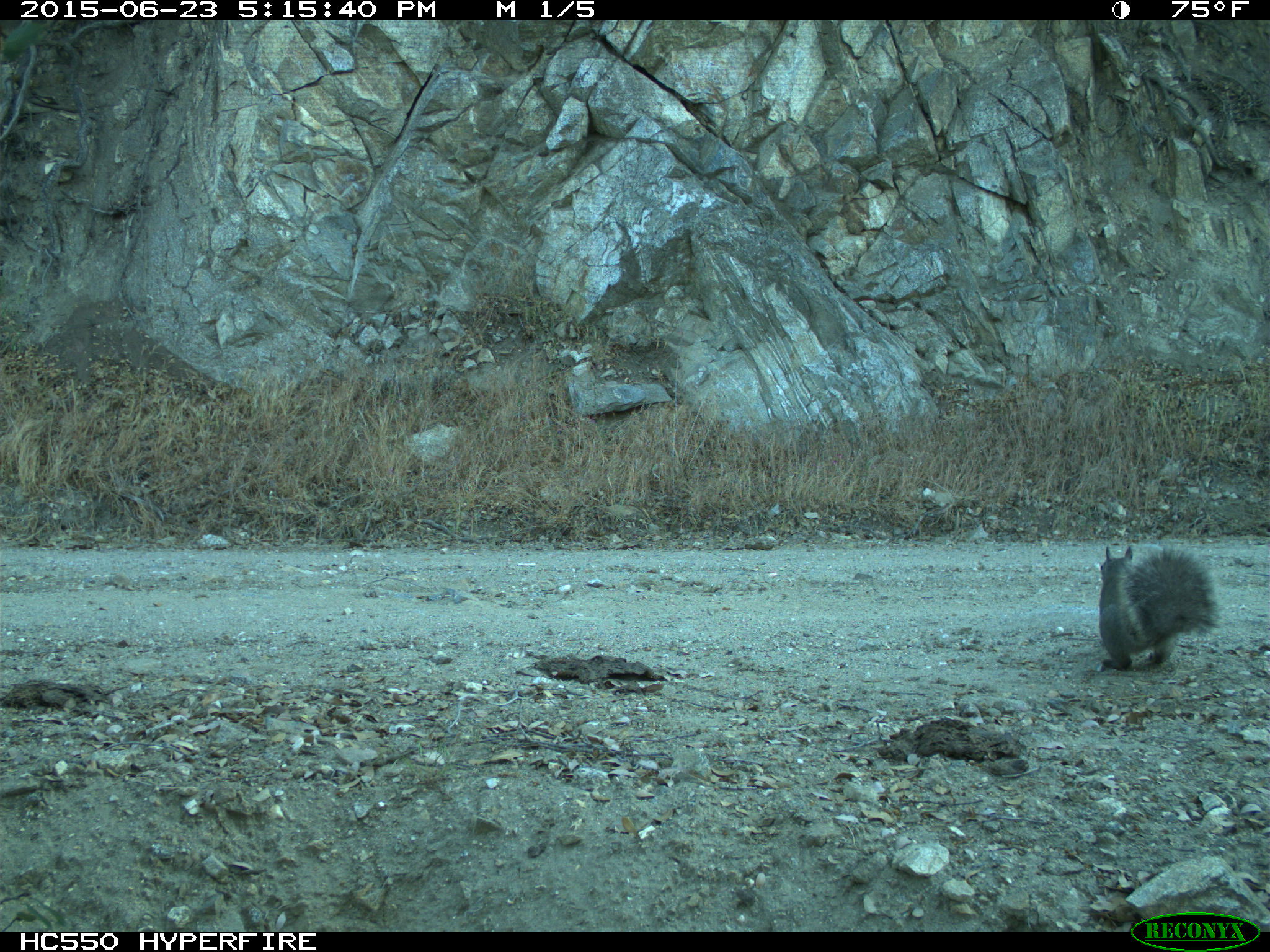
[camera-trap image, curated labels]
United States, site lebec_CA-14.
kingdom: Animalia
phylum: Chordata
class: Mammalia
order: Rodentia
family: Sciuridae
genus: Sciurus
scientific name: Sciurus carolinensis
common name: eastern gray squirrel